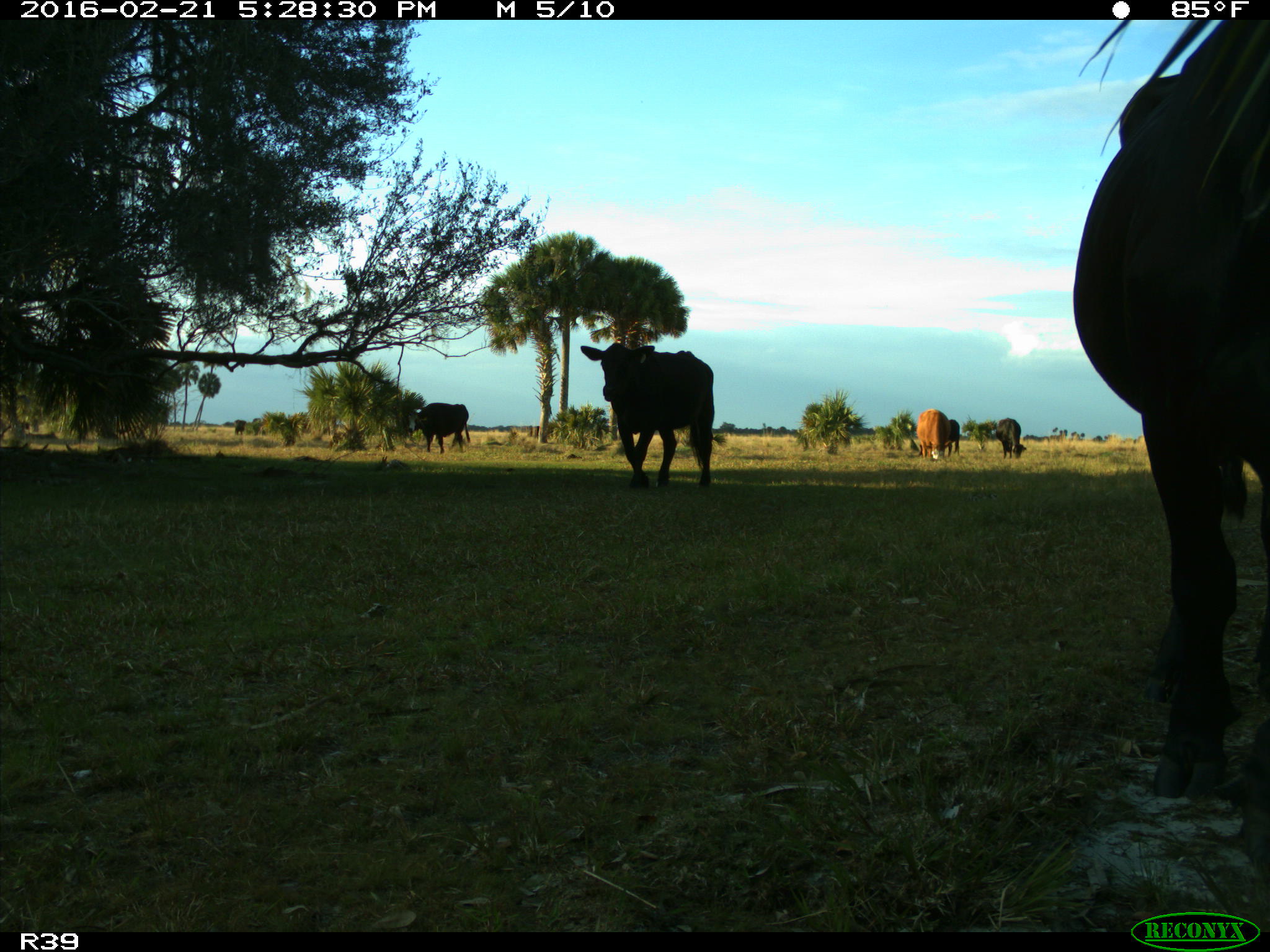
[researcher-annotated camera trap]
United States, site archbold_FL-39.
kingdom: Animalia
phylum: Chordata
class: Mammalia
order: Artiodactyla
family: Bovidae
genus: Bos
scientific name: Bos taurus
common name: domestic cow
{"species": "Bos taurus (domestic cow)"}